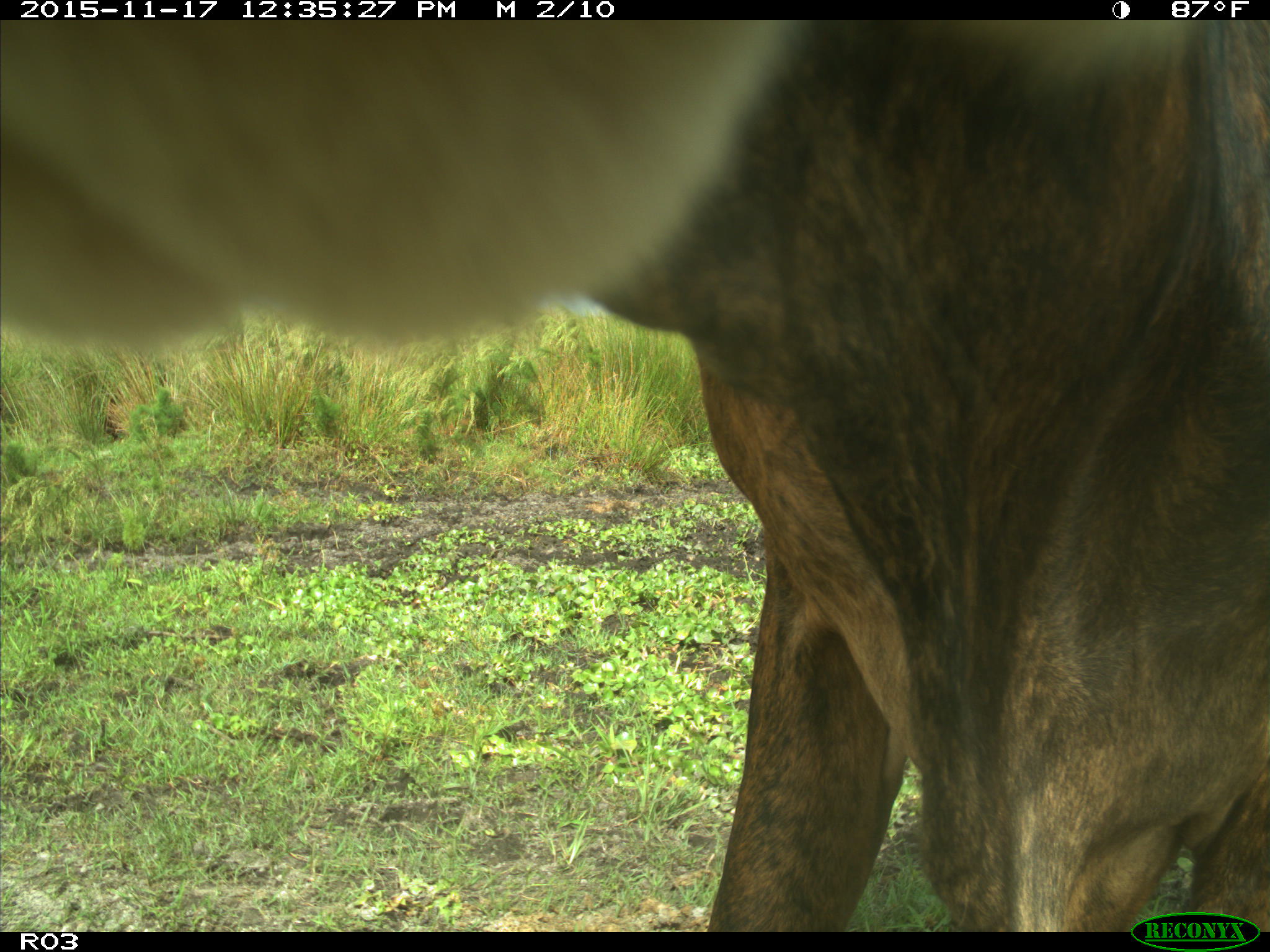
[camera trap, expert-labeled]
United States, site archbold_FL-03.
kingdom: Animalia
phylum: Chordata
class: Mammalia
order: Artiodactyla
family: Bovidae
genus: Bos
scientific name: Bos taurus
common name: domestic cow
Bos taurus (domestic cow).